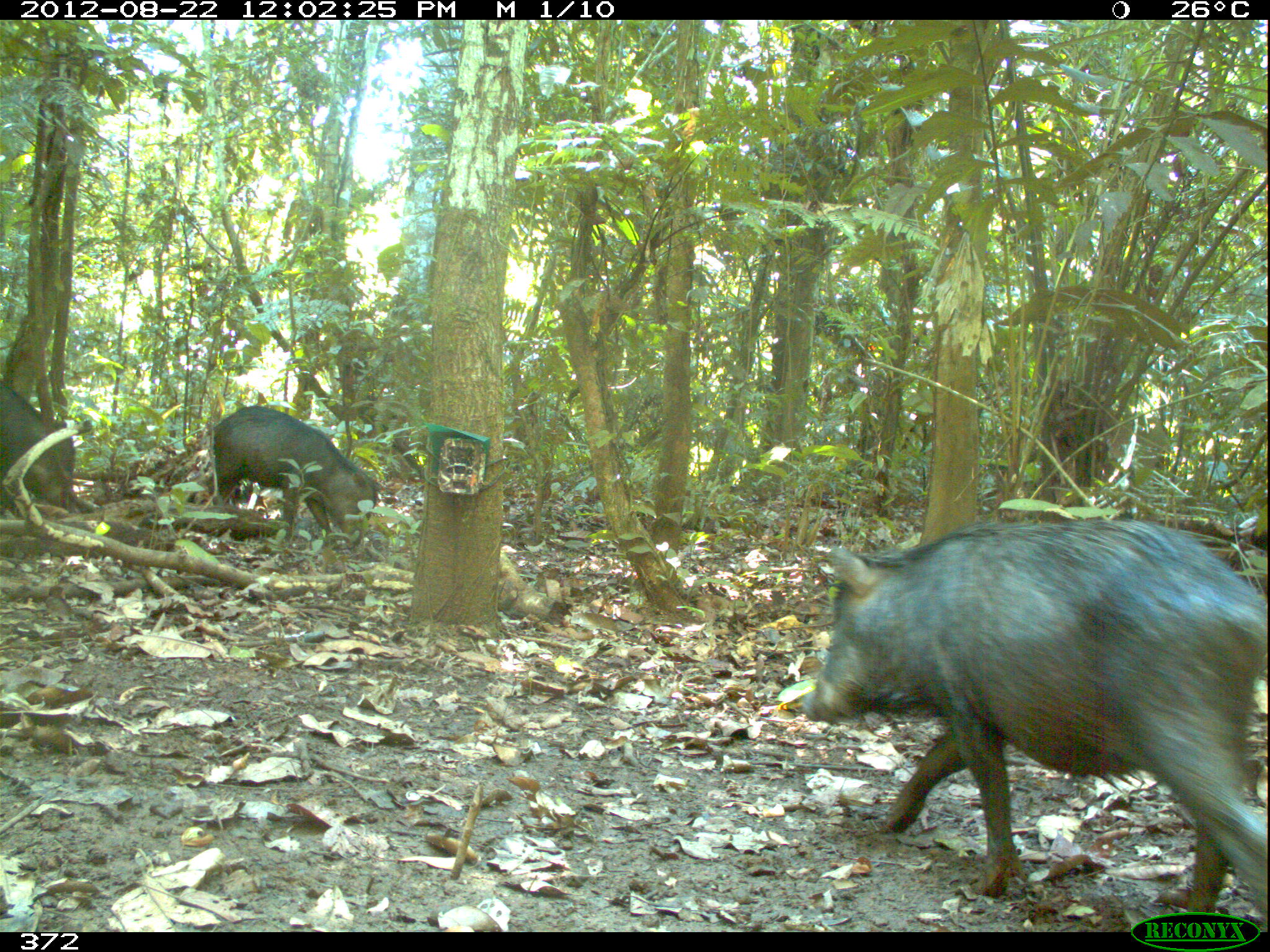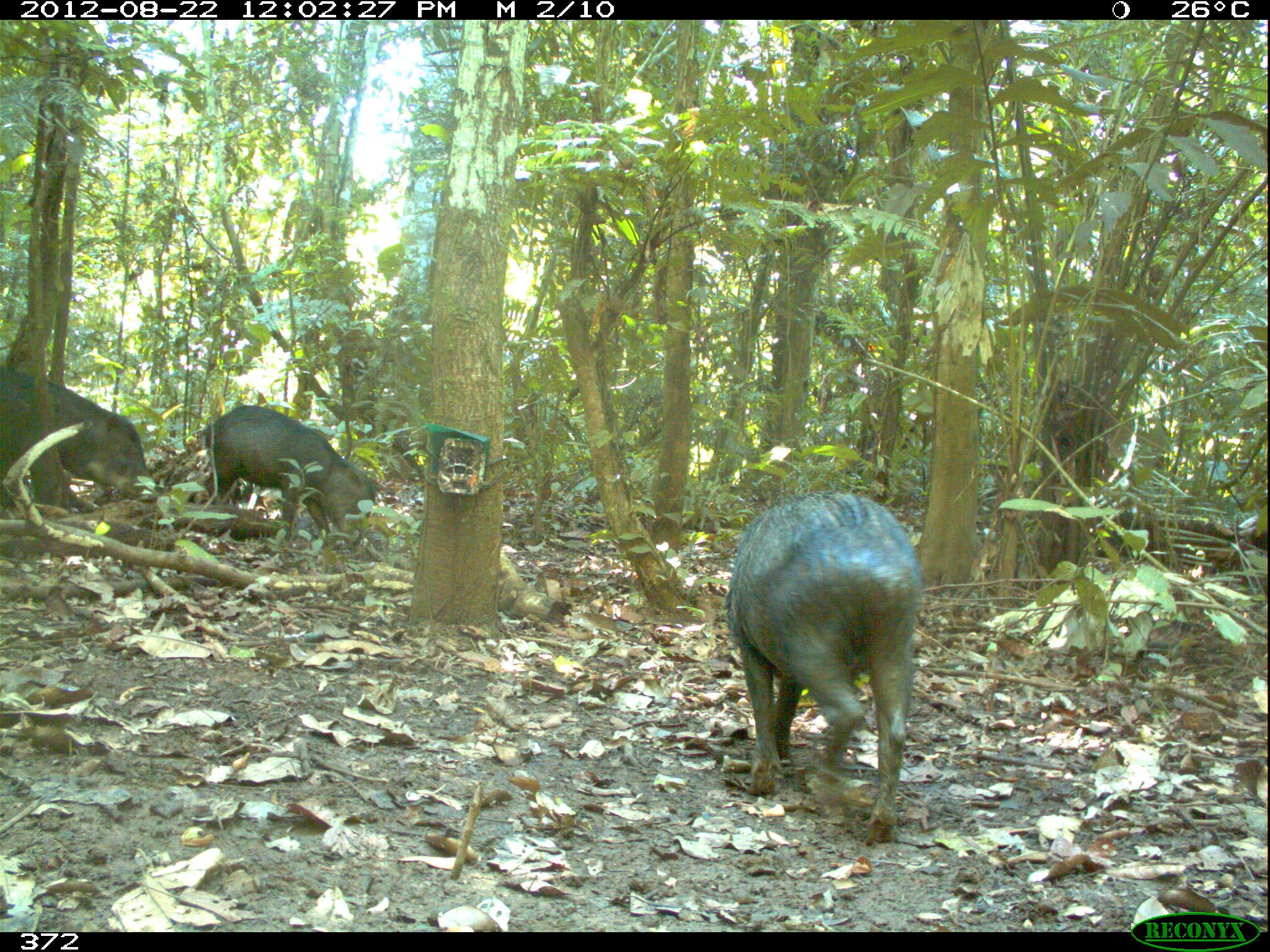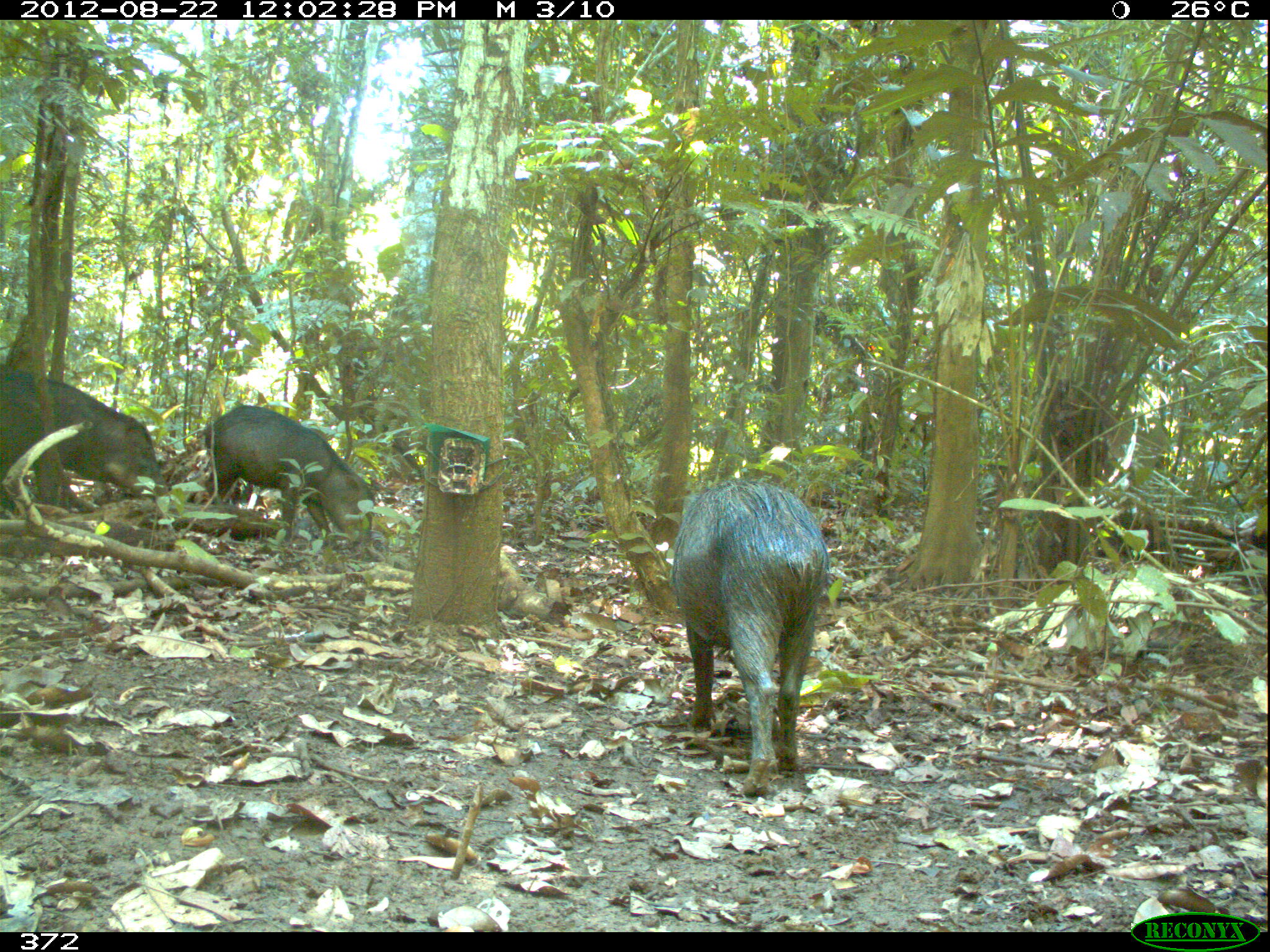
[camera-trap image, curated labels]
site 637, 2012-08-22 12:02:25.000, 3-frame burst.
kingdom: Animalia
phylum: Chordata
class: Mammalia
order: Artiodactyla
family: Tayassuidae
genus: Tayassu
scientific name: Tayassu pecari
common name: white-lipped peccary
Tayassu pecari (white-lipped peccary).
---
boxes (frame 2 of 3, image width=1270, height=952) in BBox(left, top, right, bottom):
tayassu pecari: BBox(724, 489, 927, 841); BBox(195, 400, 385, 546); BBox(1, 365, 157, 541)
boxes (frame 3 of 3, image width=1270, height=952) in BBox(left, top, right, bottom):
tayassu pecari: BBox(670, 476, 829, 799); BBox(1, 365, 174, 526); BBox(198, 402, 375, 558)